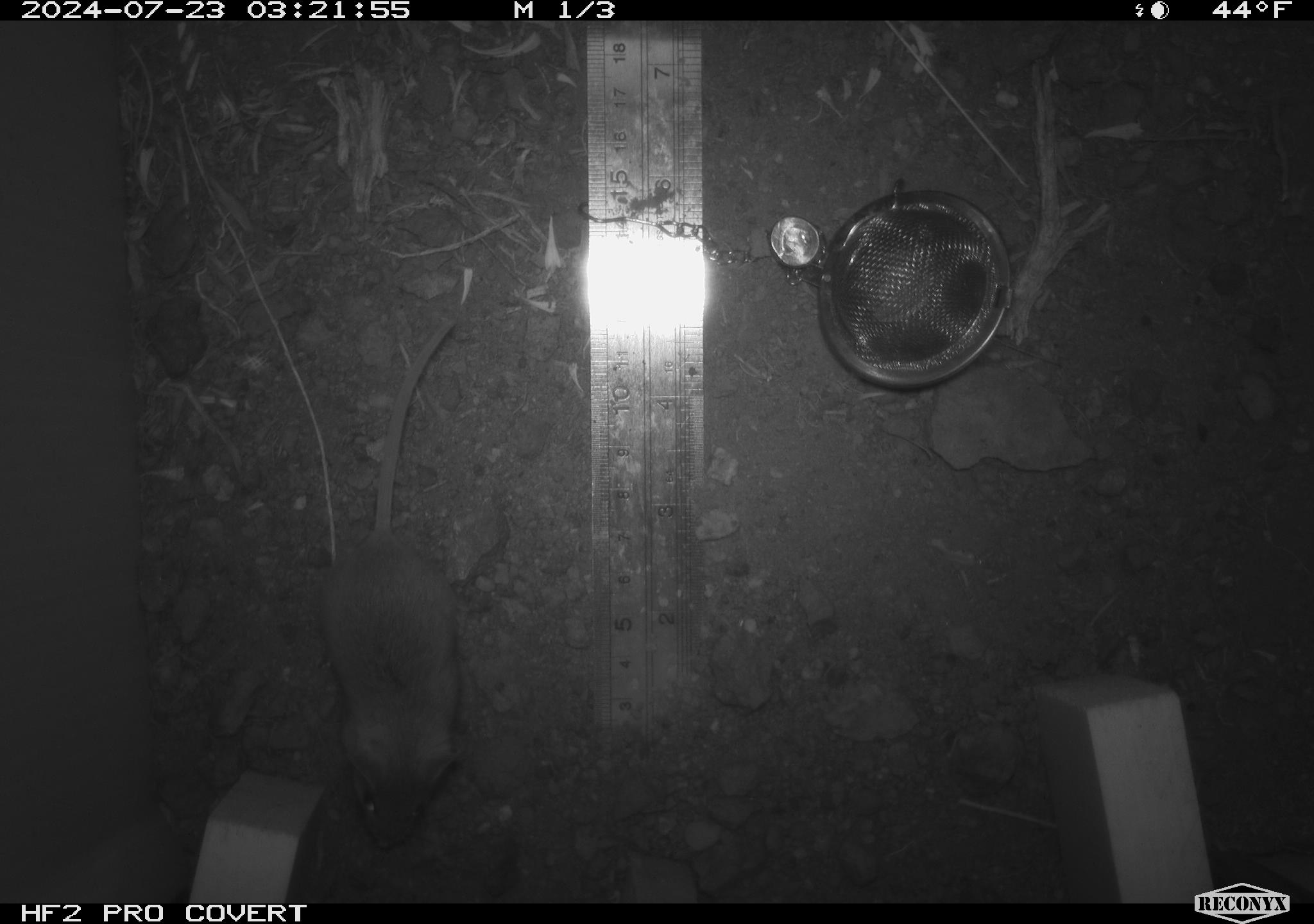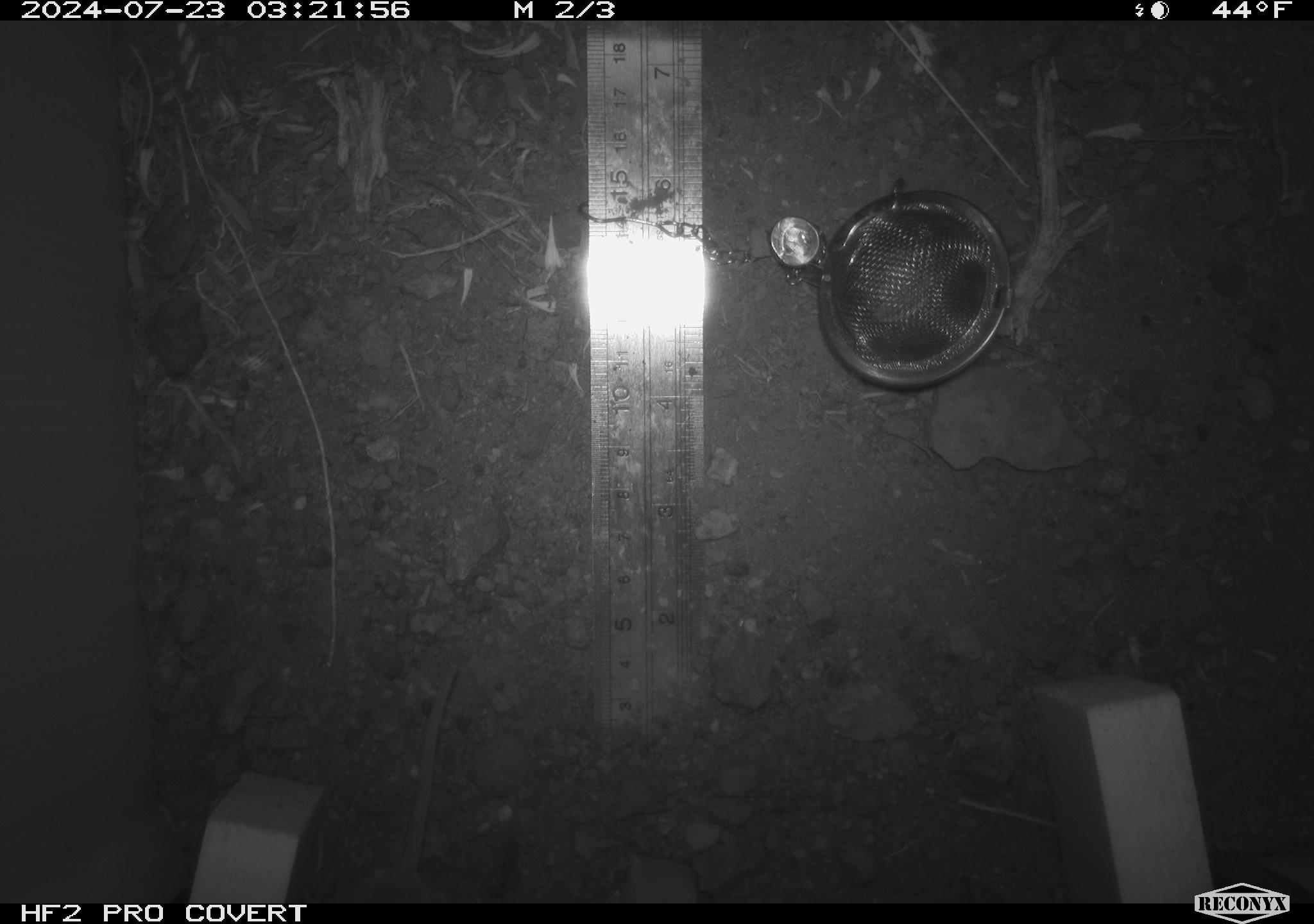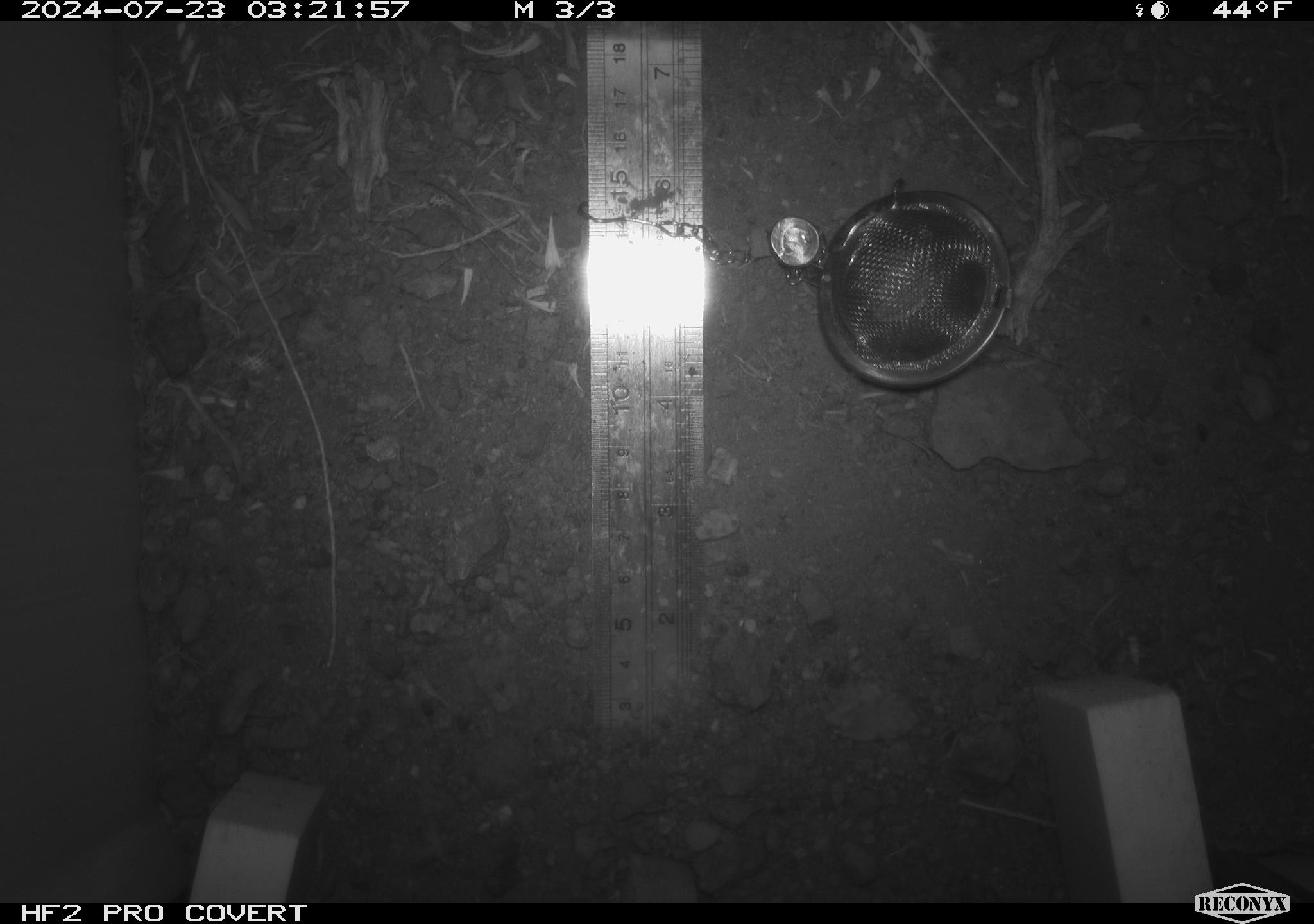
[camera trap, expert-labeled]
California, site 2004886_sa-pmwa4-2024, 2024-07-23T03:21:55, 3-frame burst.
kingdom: Animalia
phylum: Chordata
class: Mammalia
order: Rodentia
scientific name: Rodentia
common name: mouse species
Mouse species (Rodentia).